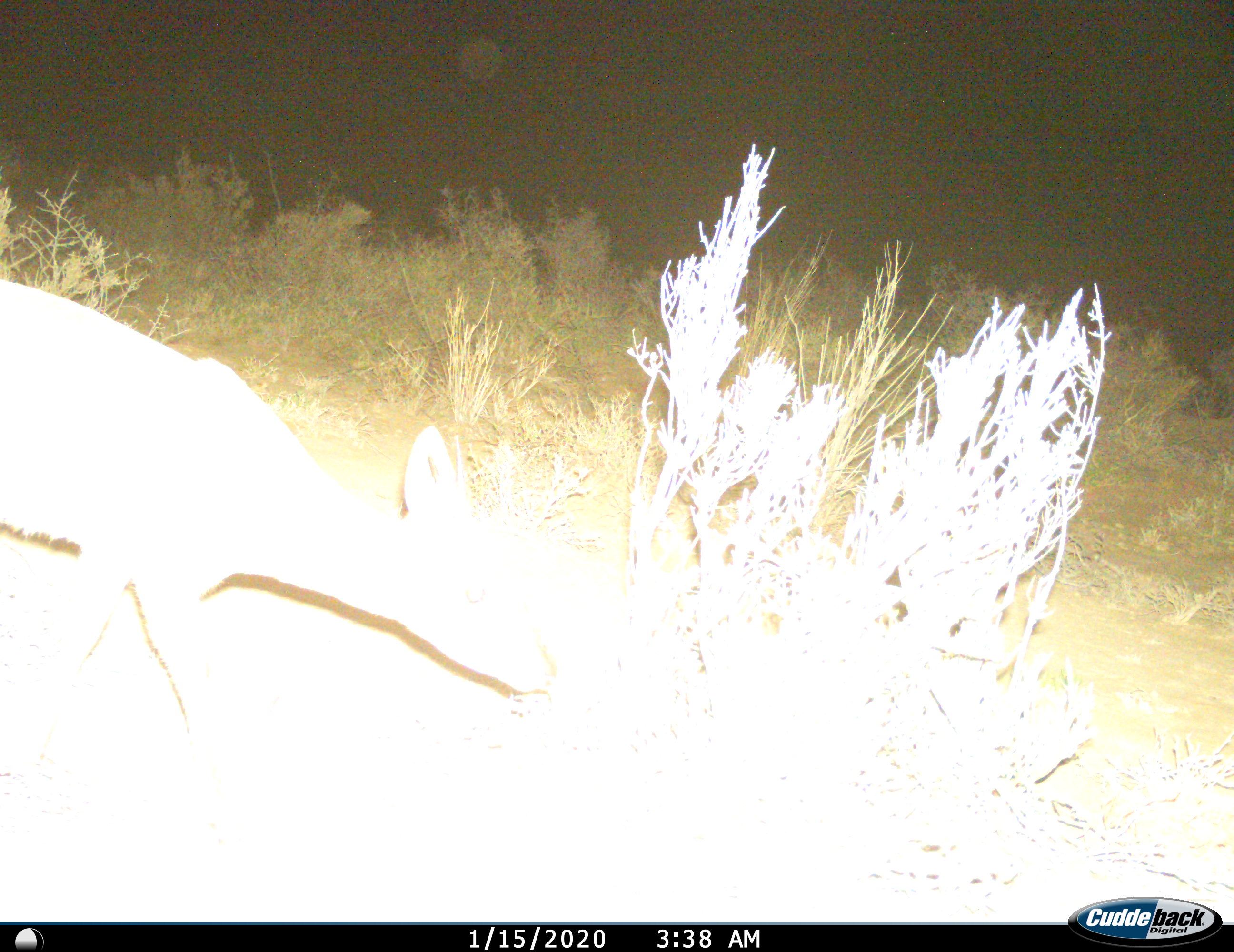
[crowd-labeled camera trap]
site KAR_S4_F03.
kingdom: Animalia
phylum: Chordata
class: Mammalia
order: Artiodactyla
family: Bovidae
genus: Sylvicapra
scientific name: Sylvicapra grimmia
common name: common duiker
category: duikercommongrey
Duikercommongrey (common duiker) (Sylvicapra grimmia), count 1. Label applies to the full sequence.